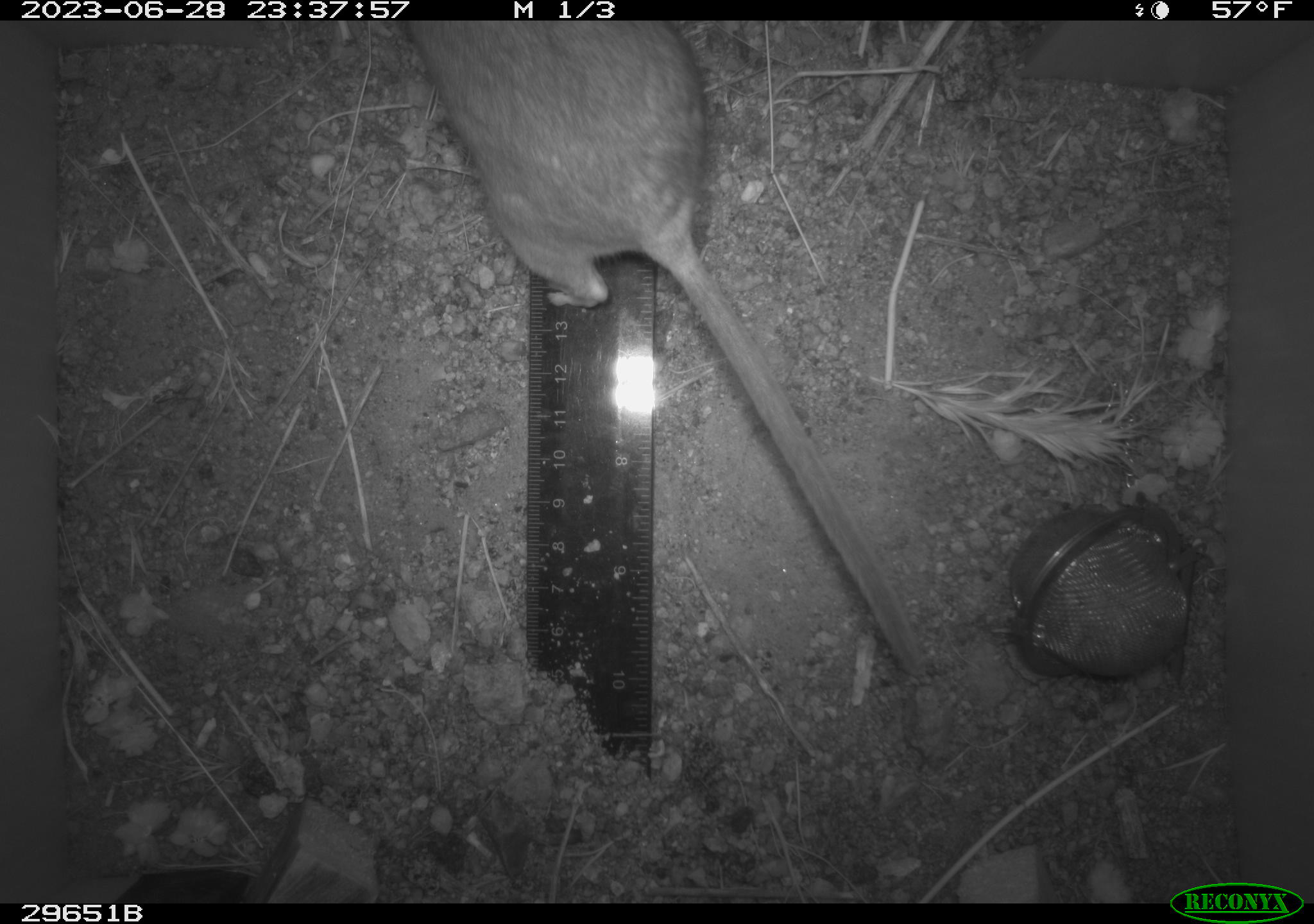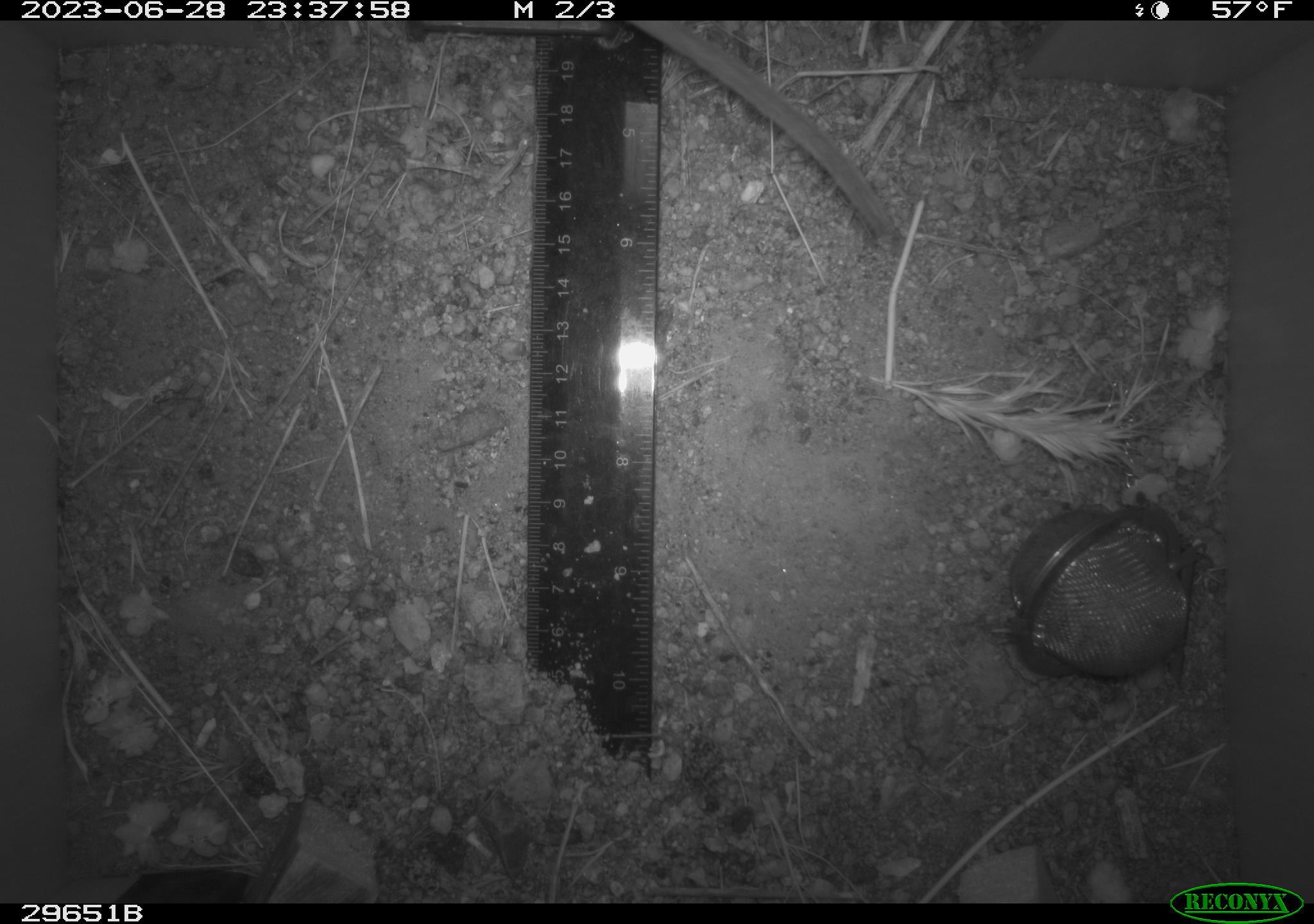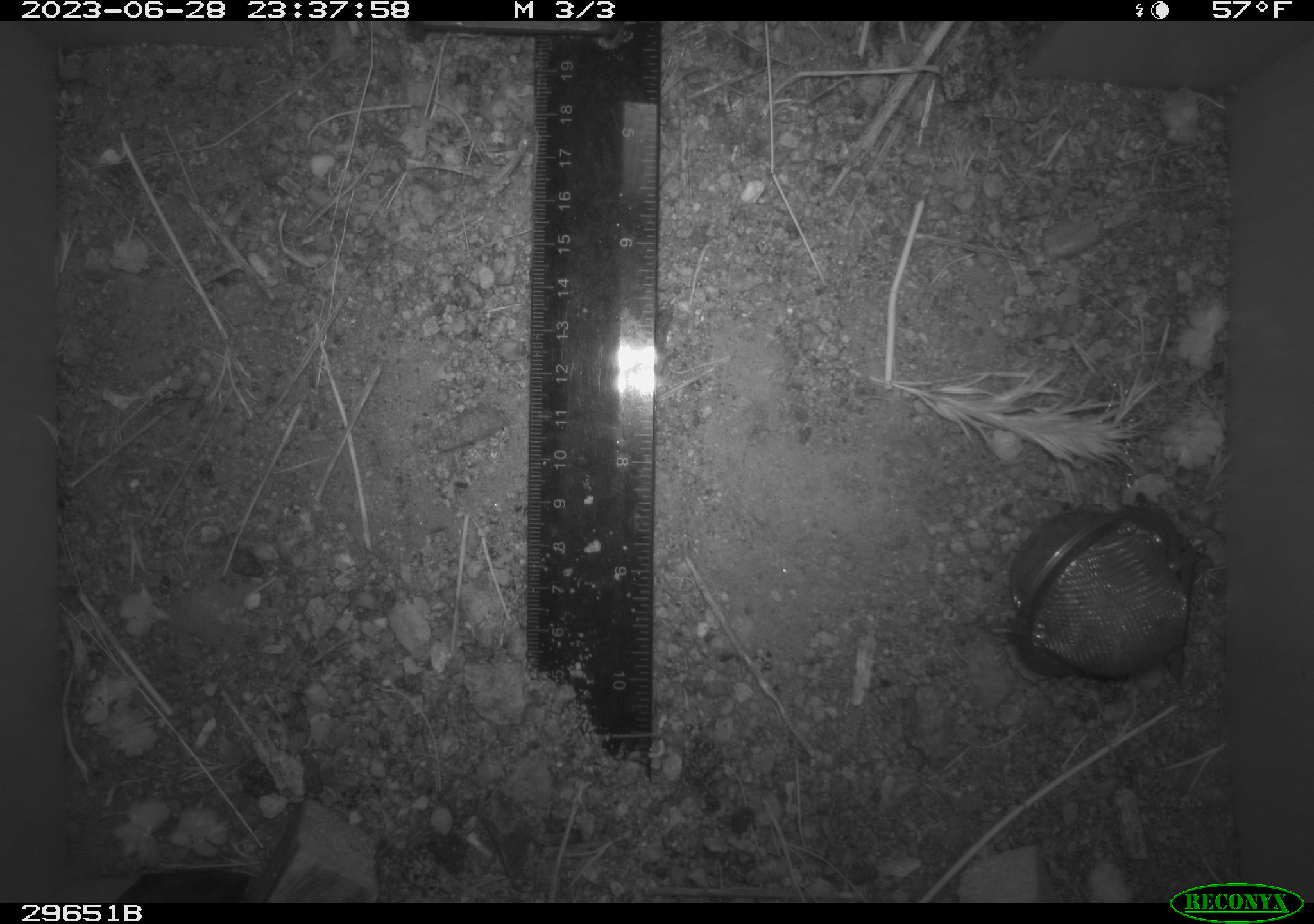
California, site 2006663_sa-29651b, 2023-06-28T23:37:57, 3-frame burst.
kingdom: Animalia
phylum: Chordata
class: Mammalia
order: Rodentia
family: Cricetidae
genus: Neotoma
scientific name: Neotoma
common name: pack rat or woodrat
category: neotoma species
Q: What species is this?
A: Neotoma species (pack rat or woodrat) (Neotoma).